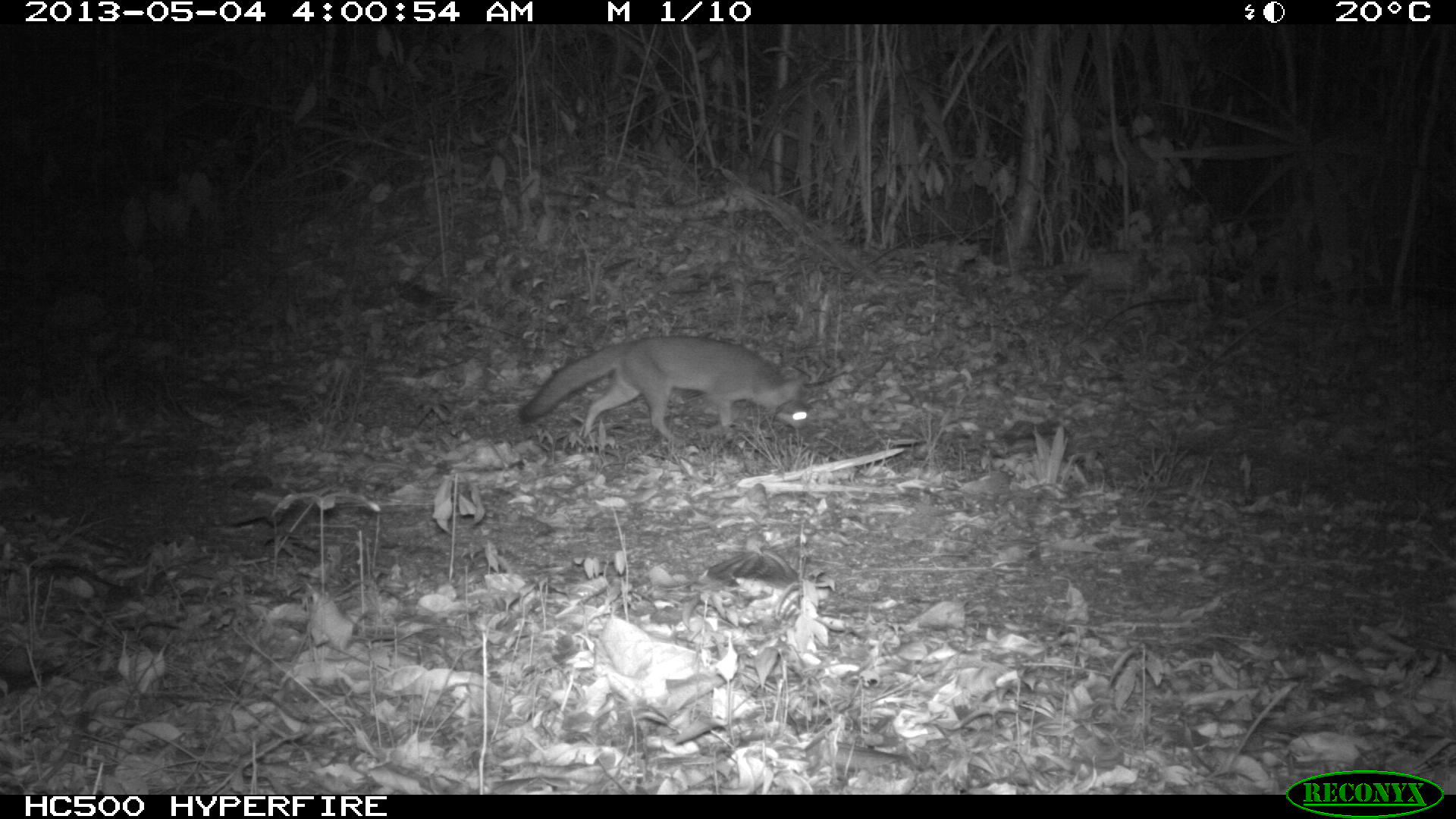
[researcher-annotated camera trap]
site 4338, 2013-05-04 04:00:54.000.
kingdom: Animalia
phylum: Chordata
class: Mammalia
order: Carnivora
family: Canidae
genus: Urocyon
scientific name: Urocyon cinereoargenteus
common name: gray fox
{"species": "Urocyon cinereoargenteus (gray fox)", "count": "1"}